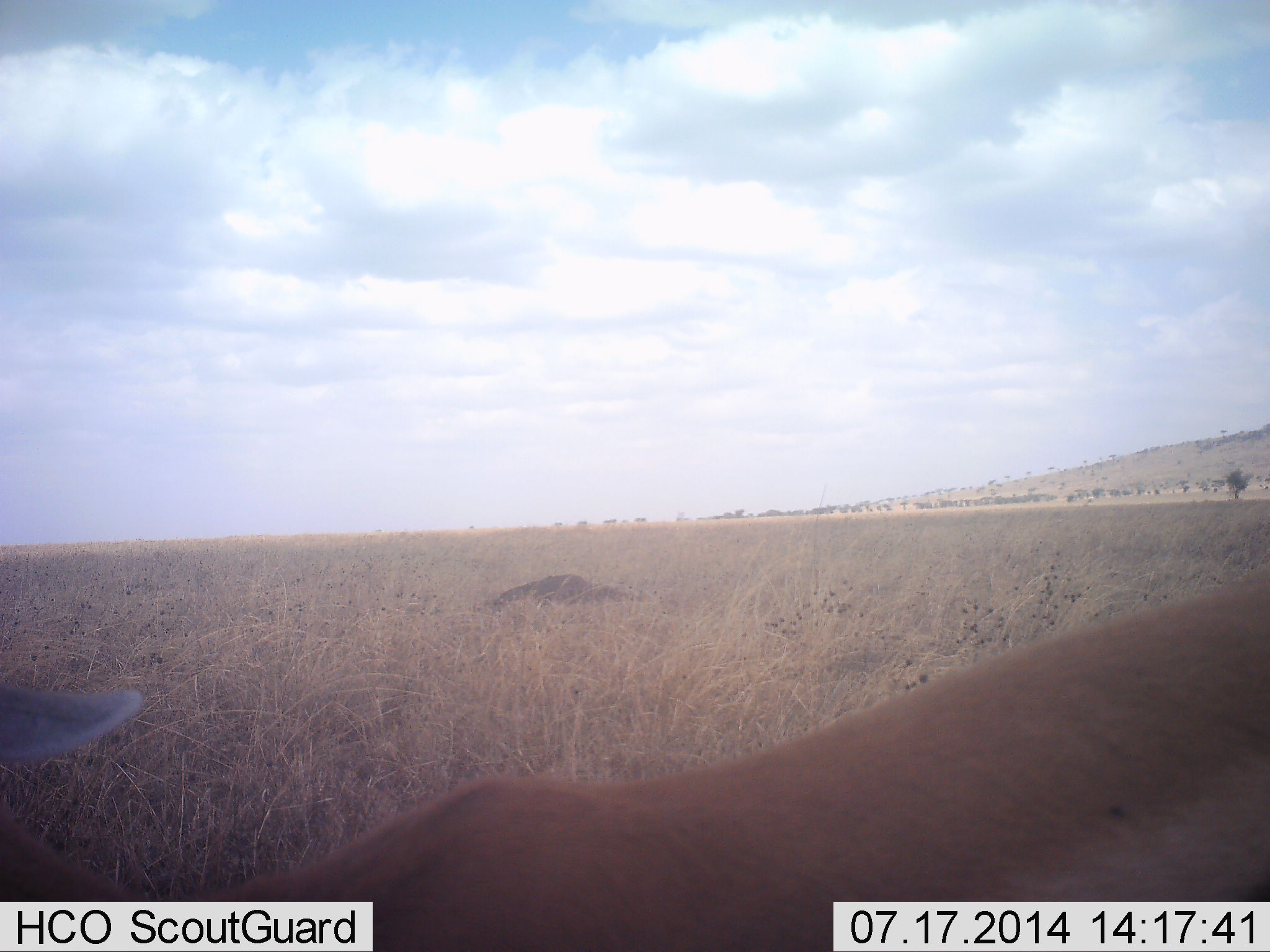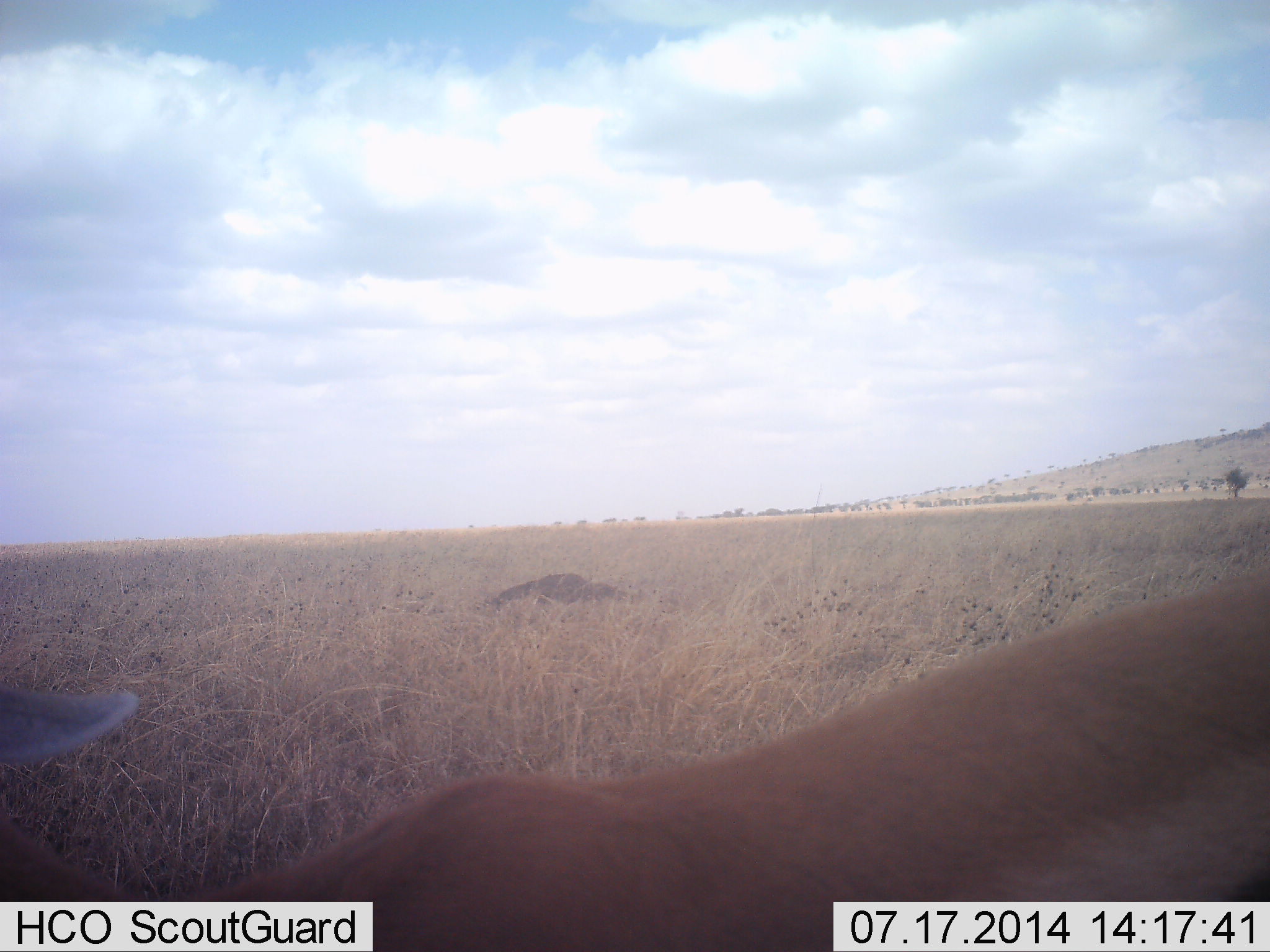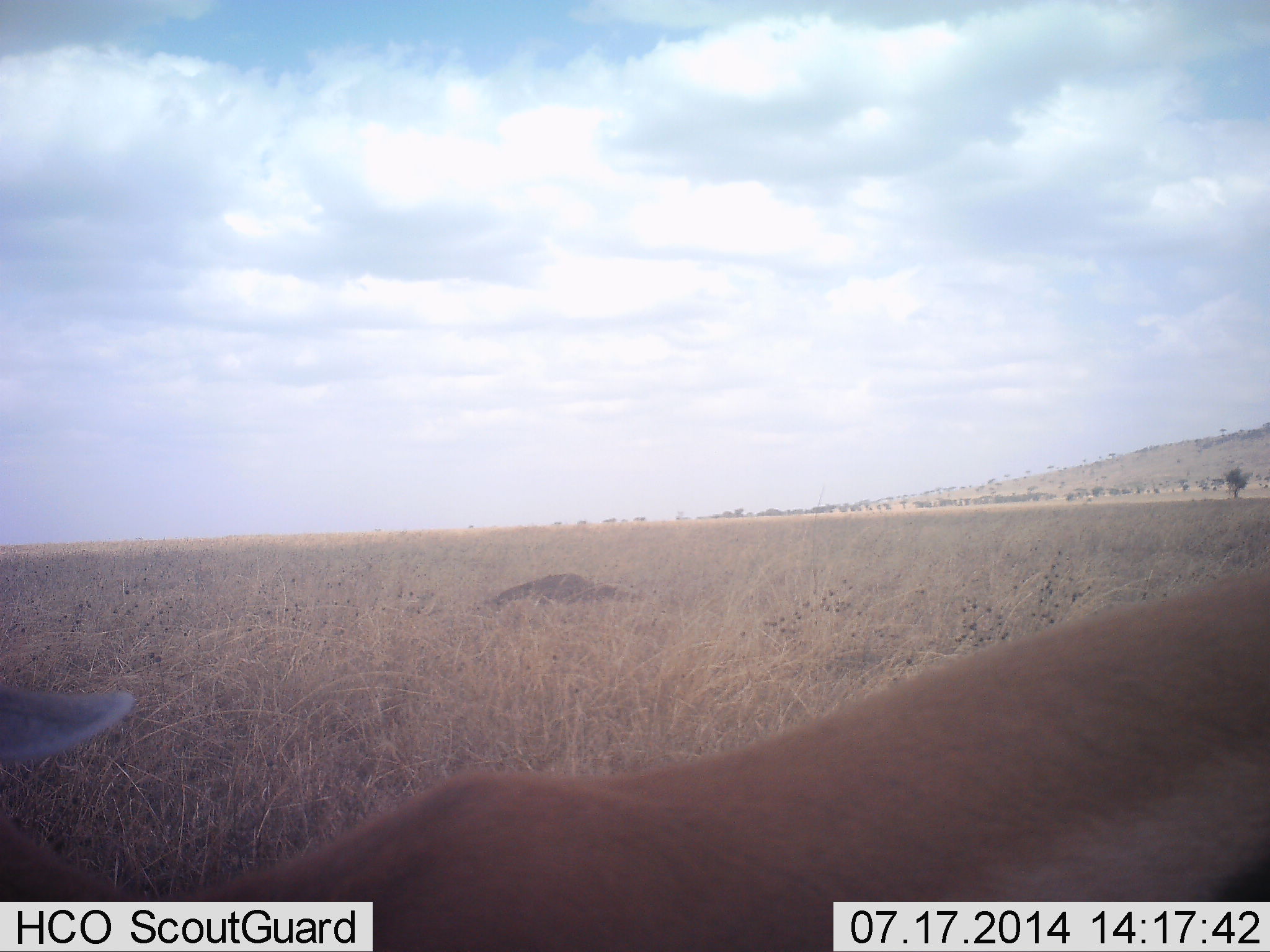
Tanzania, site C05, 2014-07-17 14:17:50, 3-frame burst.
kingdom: Animalia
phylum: Chordata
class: Mammalia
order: Artiodactyla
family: Bovidae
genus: Eudorcas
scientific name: Eudorcas thomsonii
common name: thomson's gazelle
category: gazellethomsons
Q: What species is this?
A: Gazellethomsons (thomson's gazelle) (Eudorcas thomsonii).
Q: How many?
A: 1.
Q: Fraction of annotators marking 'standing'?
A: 70%.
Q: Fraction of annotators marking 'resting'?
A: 30%.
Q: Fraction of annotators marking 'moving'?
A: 0%.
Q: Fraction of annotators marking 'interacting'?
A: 0%.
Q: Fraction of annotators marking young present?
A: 0%.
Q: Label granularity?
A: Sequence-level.